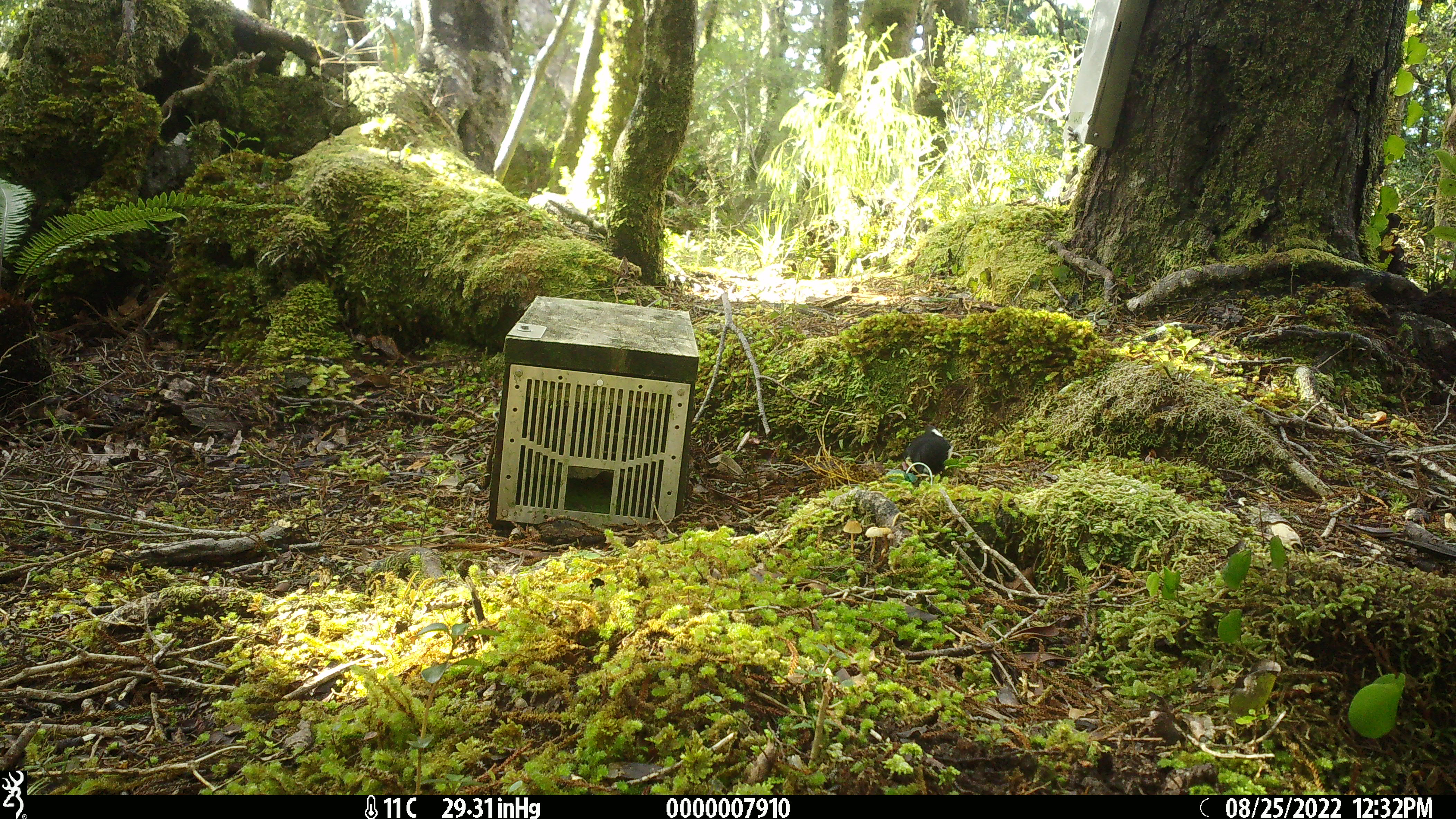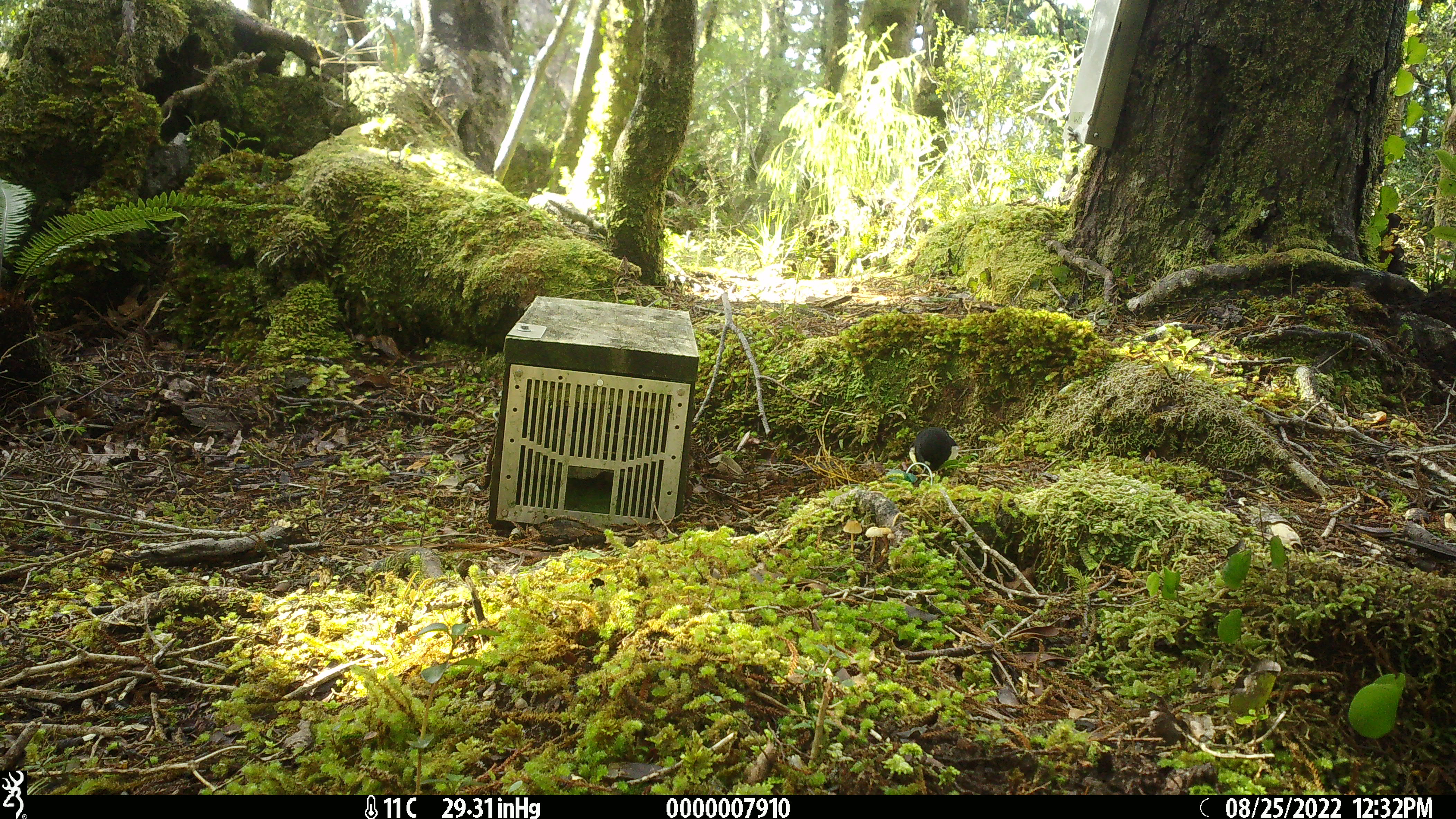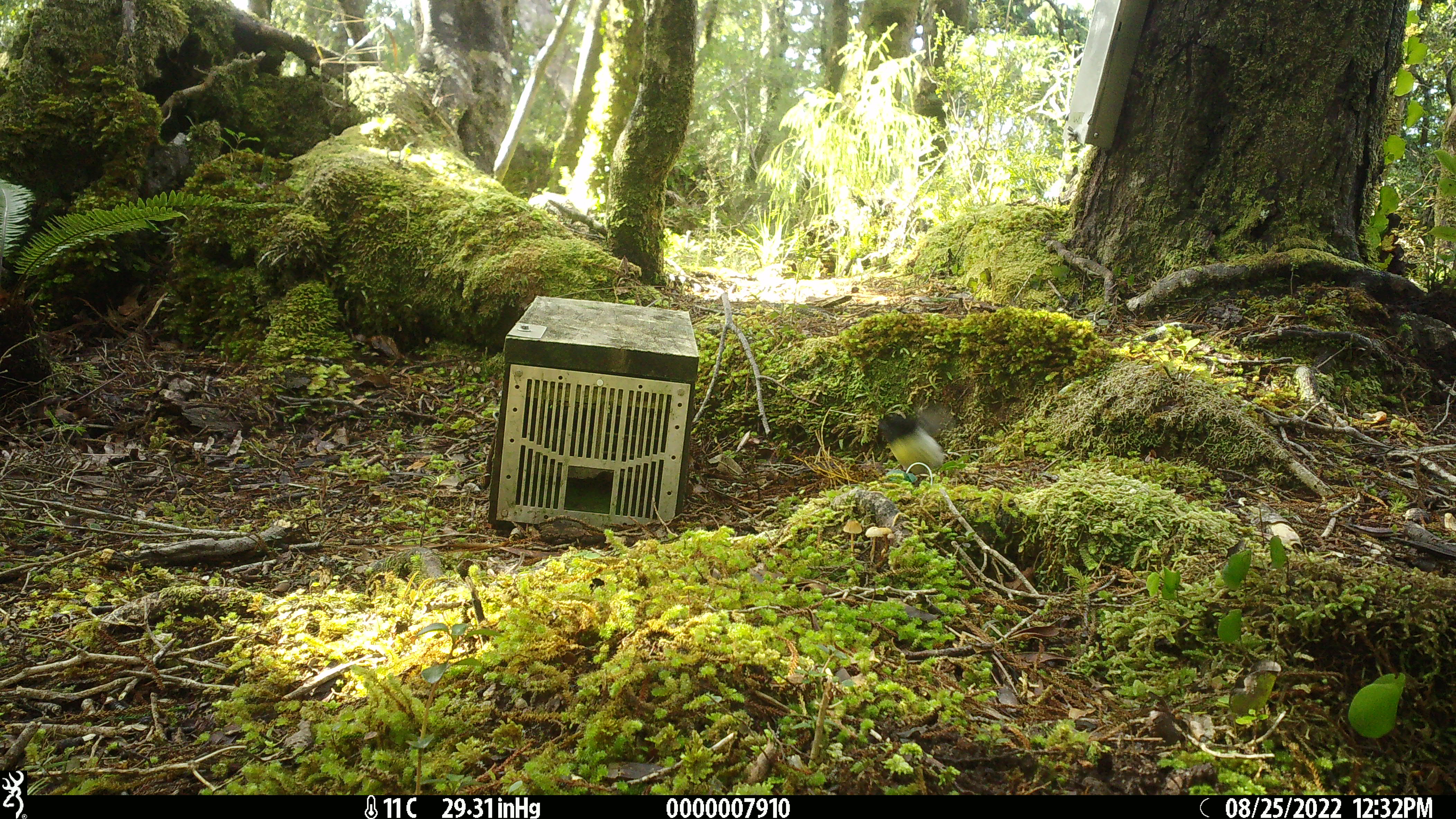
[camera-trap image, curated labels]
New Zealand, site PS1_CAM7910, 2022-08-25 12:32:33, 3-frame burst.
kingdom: Animalia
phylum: Chordata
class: Aves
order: Passeriformes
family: Petroicidae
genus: Petroica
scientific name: Petroica macrocephala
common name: tomtit